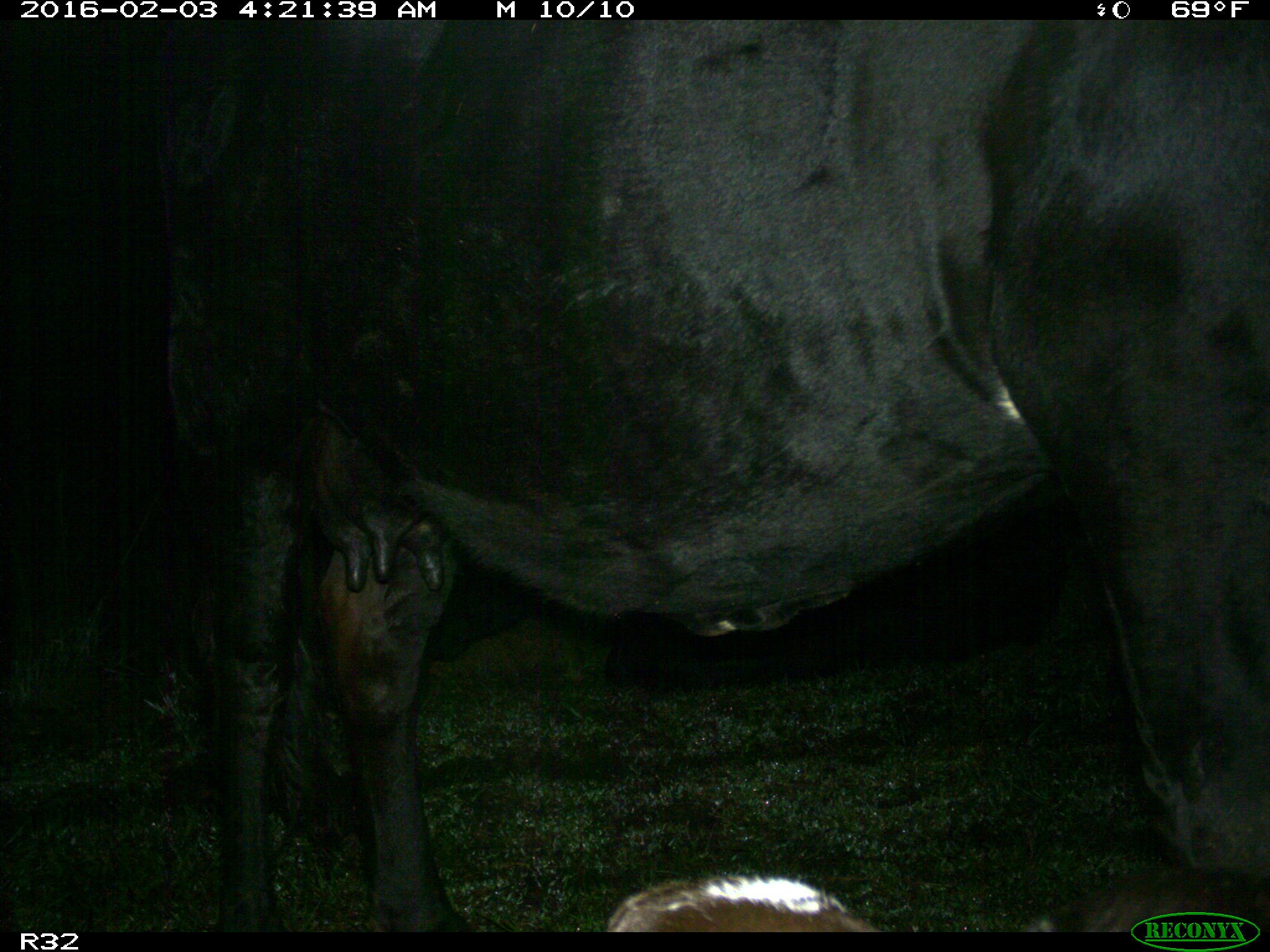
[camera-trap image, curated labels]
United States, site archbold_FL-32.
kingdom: Animalia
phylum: Chordata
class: Mammalia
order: Artiodactyla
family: Bovidae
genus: Bos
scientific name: Bos taurus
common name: domestic cow